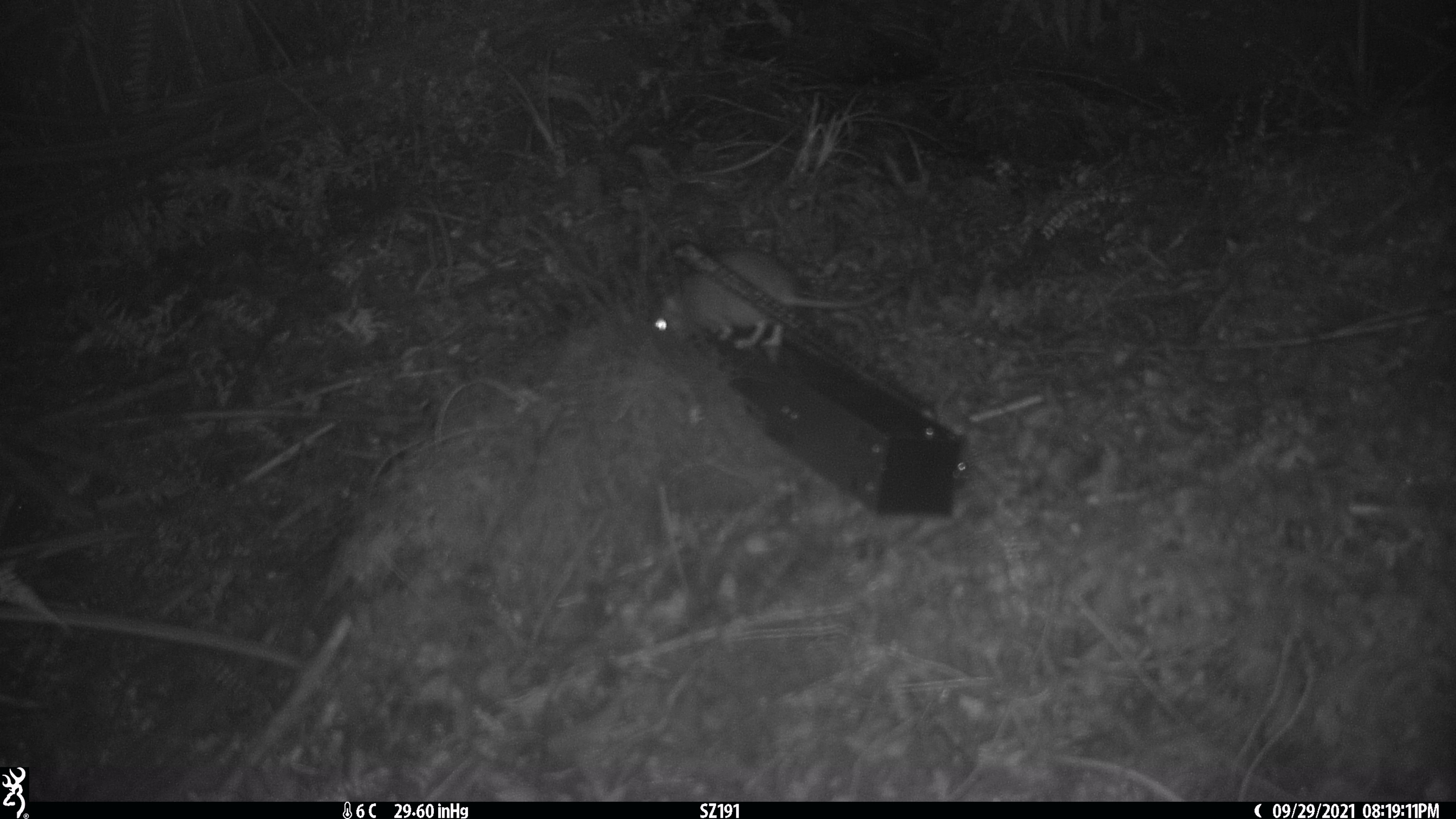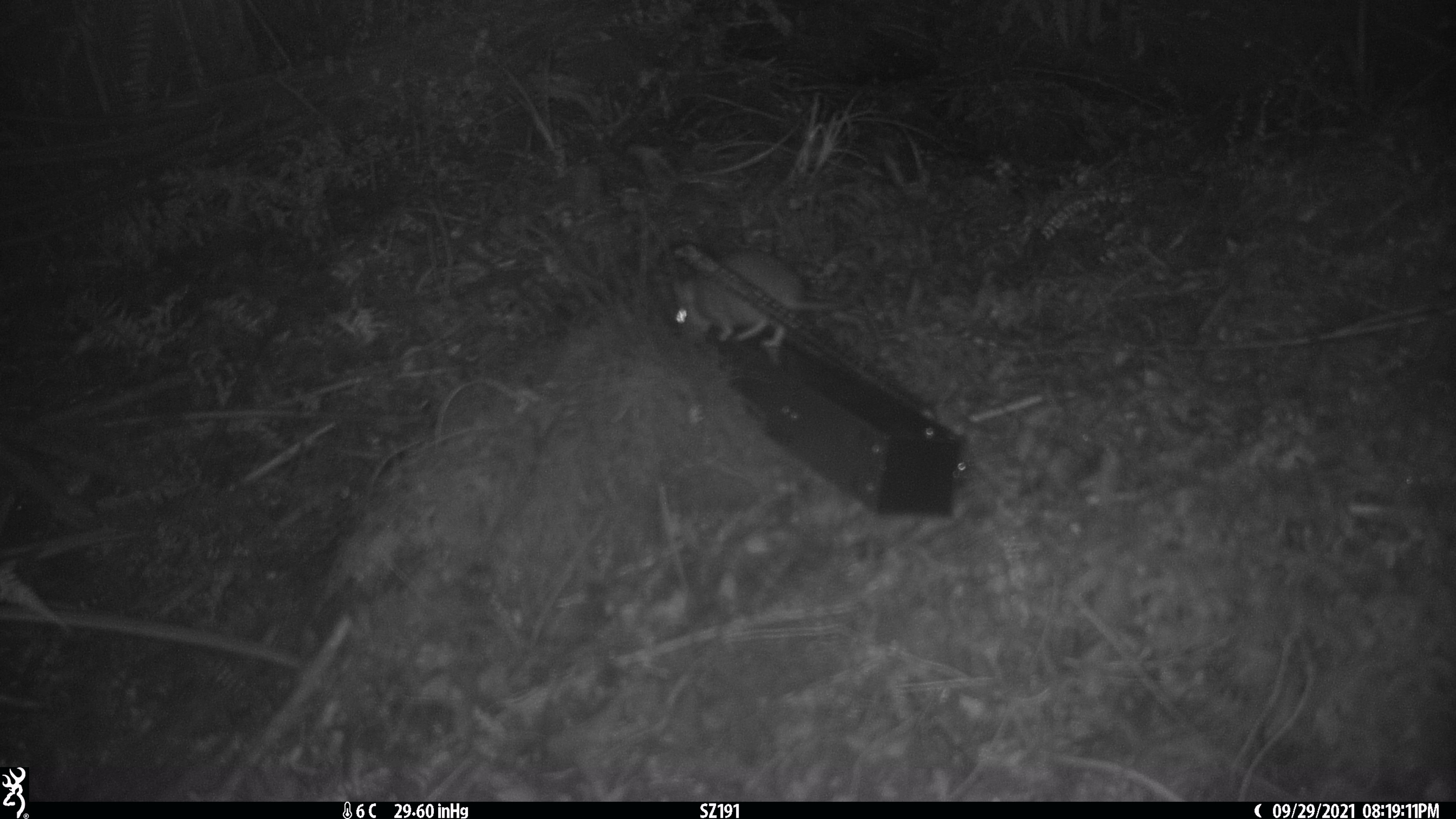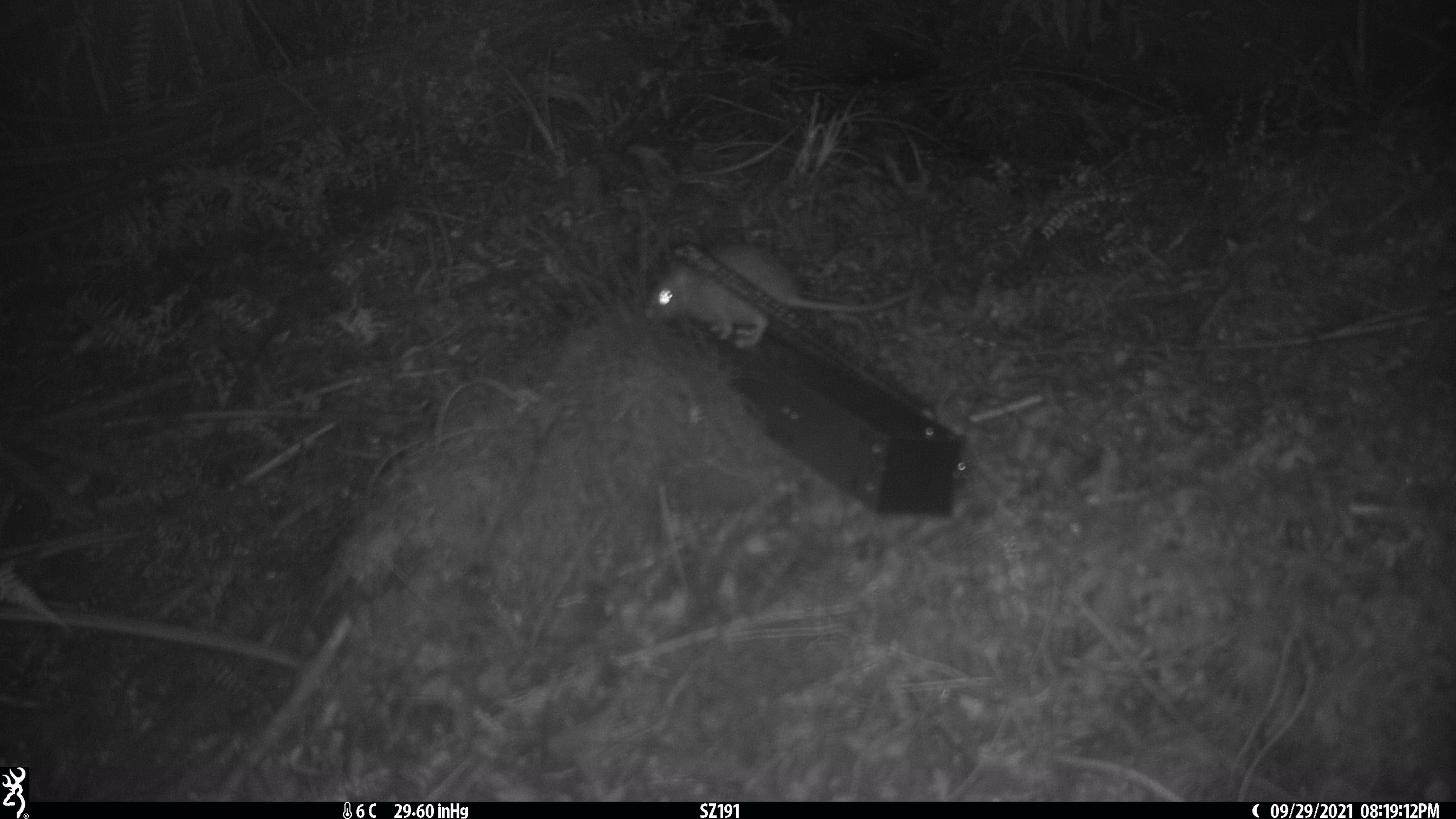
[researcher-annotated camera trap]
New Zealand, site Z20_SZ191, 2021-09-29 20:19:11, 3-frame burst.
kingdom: Animalia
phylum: Chordata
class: Mammalia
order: Rodentia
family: Muridae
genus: Rattus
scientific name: Rattus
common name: rat